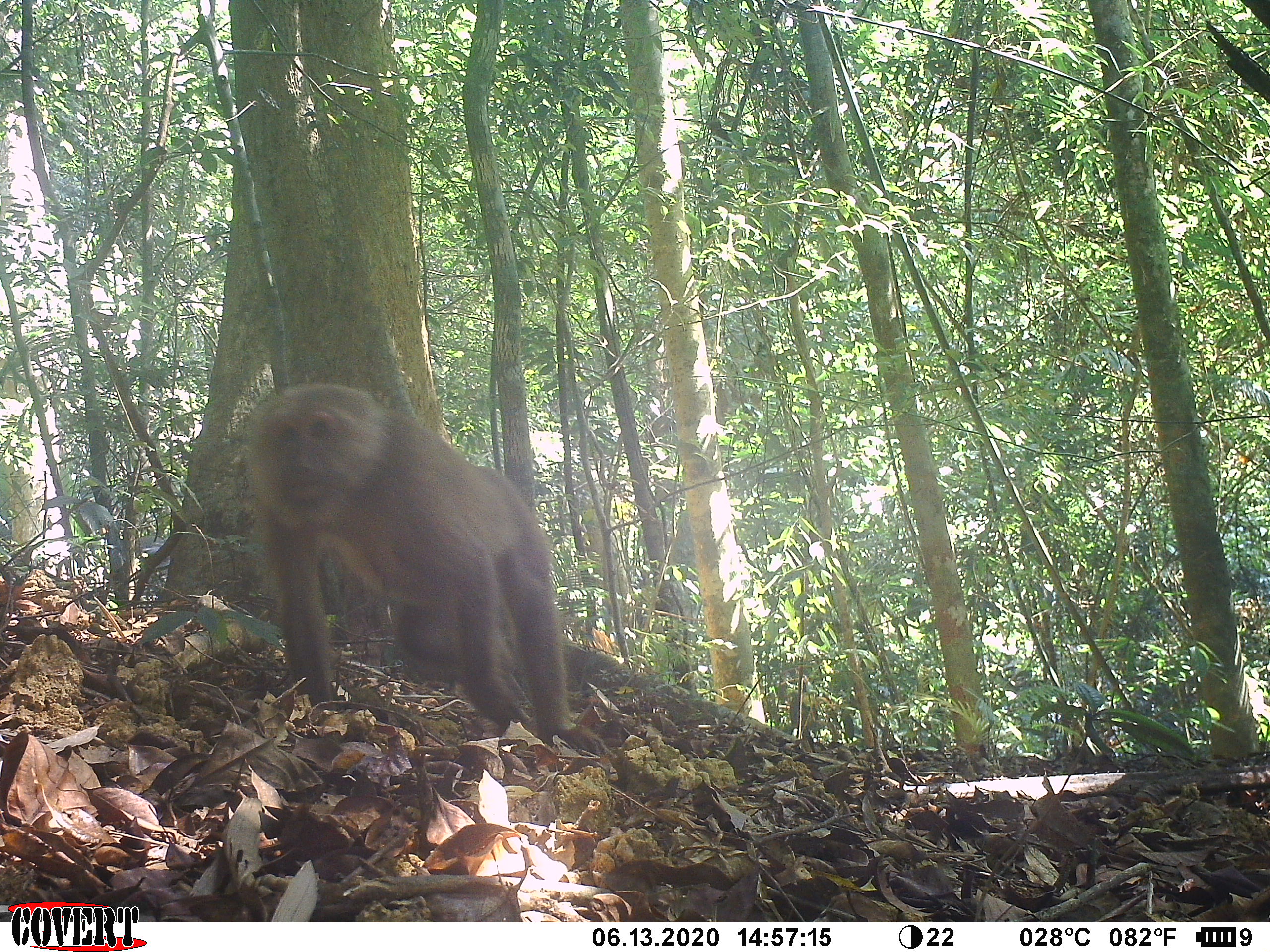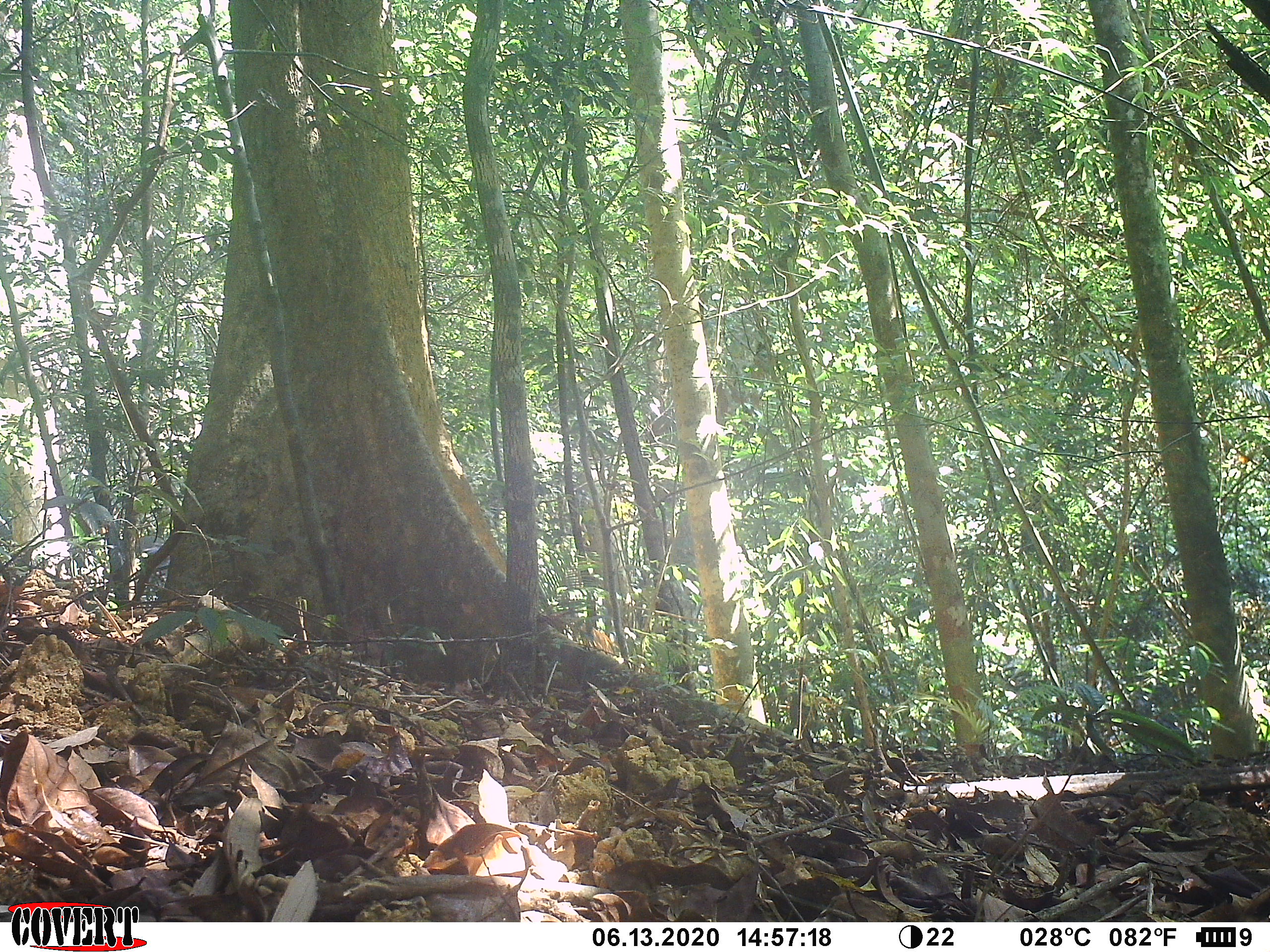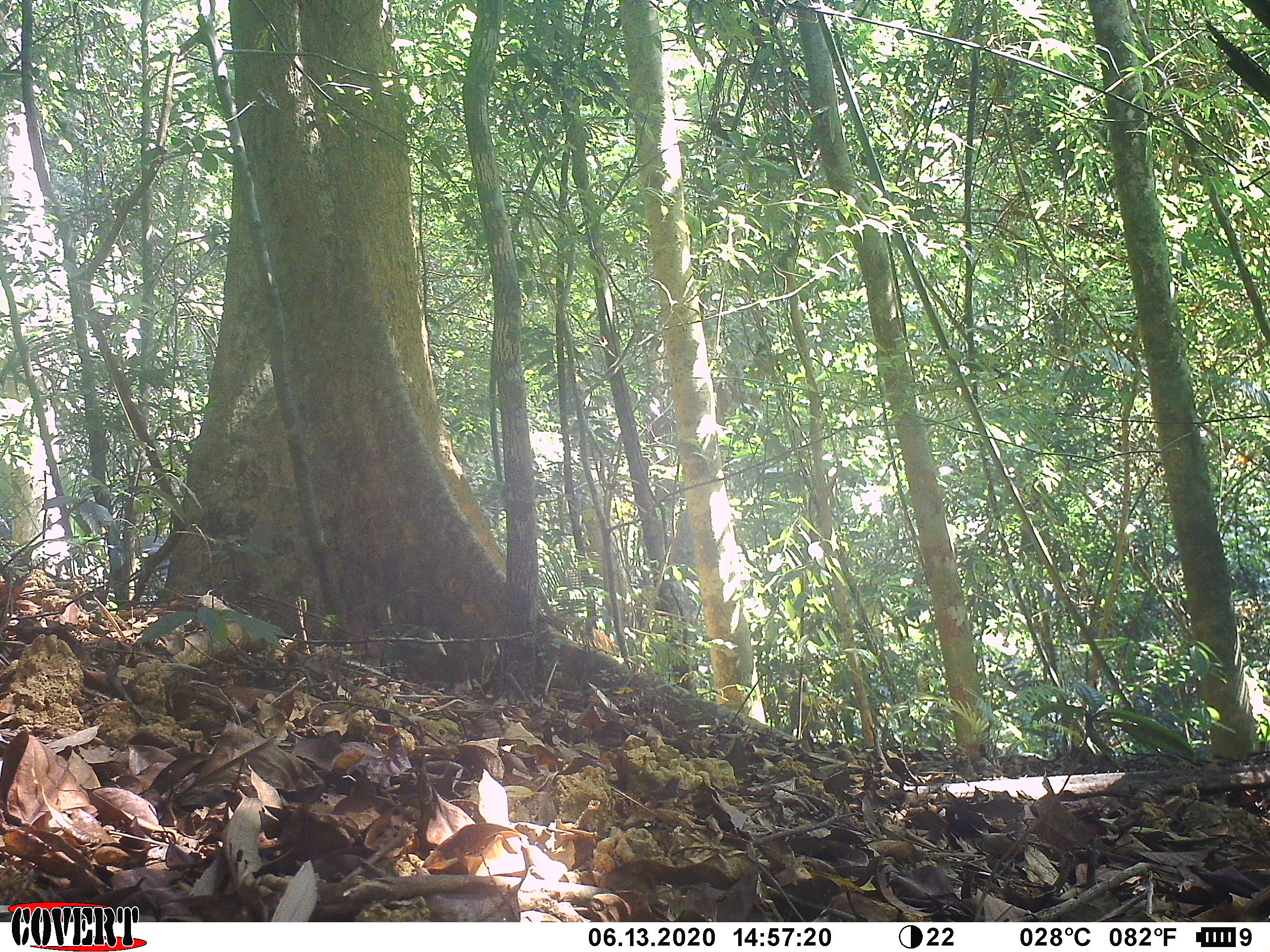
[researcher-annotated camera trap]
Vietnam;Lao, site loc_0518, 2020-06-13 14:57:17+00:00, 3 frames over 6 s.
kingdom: Animalia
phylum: Chordata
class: Mammalia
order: Primates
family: Cercopithecidae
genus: Macaca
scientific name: Macaca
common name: macaques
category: assam or rhesus macaque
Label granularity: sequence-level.